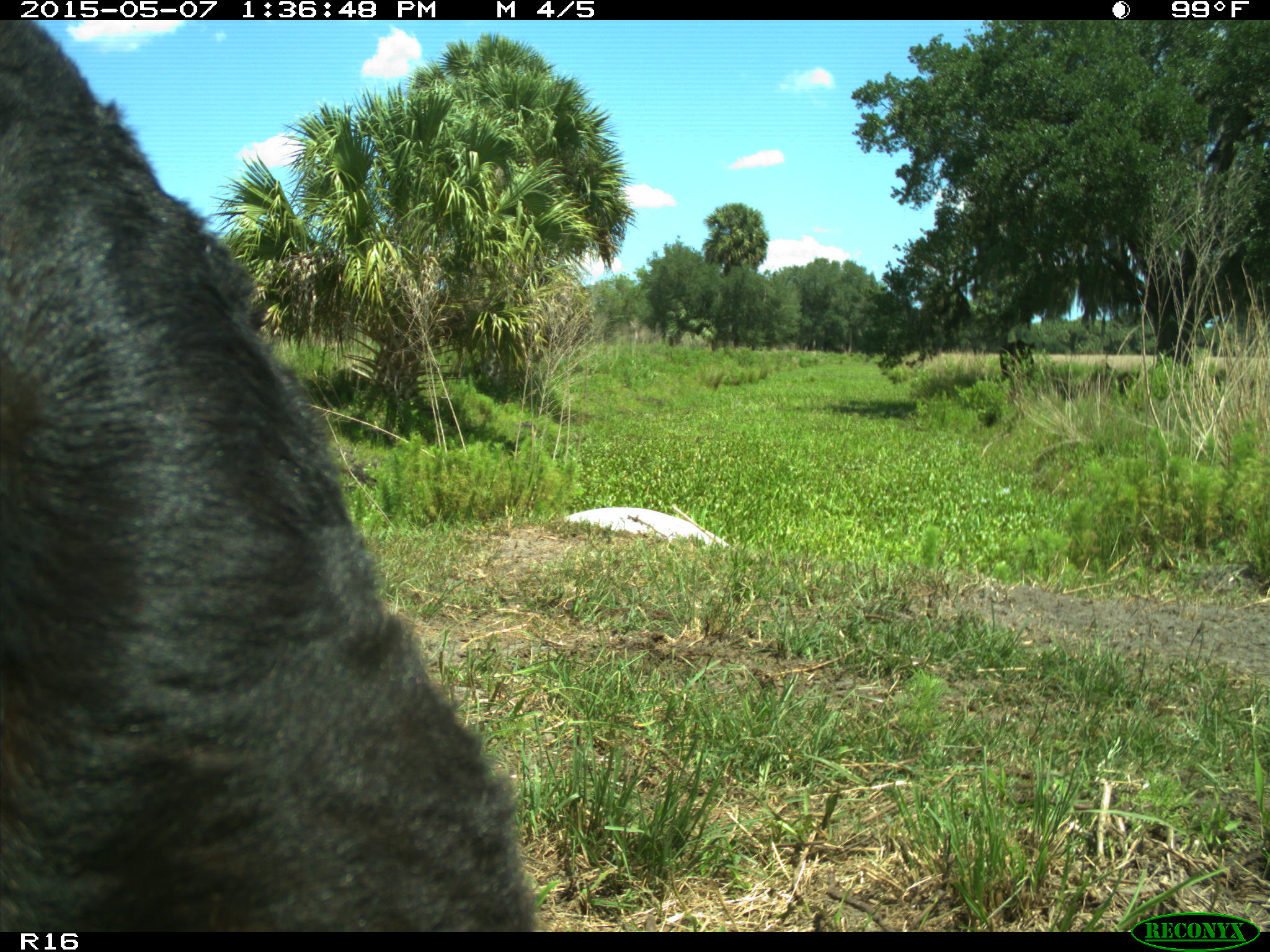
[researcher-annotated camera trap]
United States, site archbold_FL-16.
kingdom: Animalia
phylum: Chordata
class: Mammalia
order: Artiodactyla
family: Bovidae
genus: Bos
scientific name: Bos taurus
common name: domestic cow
Bos taurus (domestic cow).